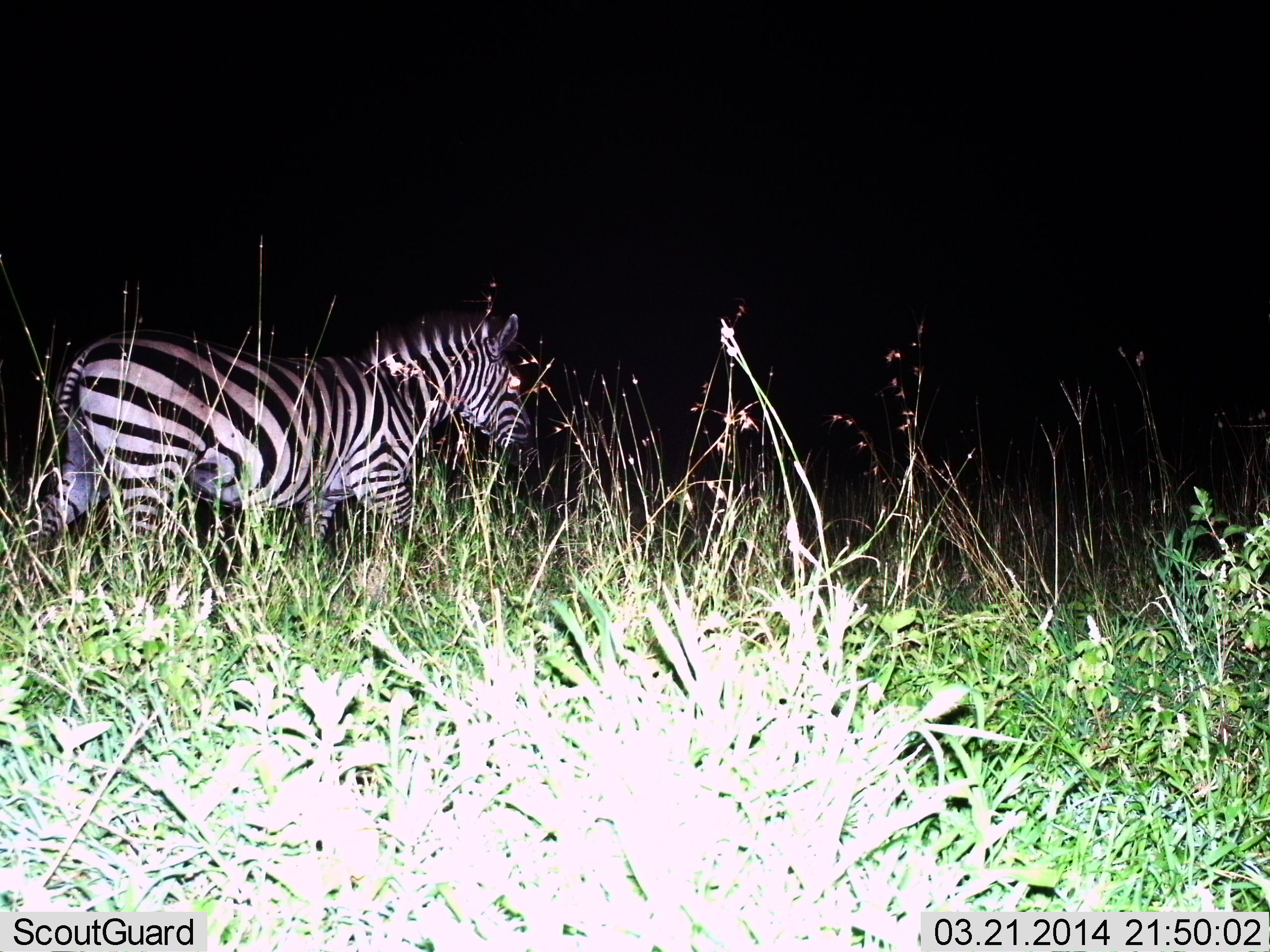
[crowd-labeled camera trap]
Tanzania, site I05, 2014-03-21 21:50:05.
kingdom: Animalia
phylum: Chordata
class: Mammalia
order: Perissodactyla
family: Equidae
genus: Equus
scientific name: Equus quagga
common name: plains zebra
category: zebra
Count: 1.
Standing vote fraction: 18%.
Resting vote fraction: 0%.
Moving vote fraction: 85%.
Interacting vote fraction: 0%.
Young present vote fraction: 0%.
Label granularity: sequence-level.